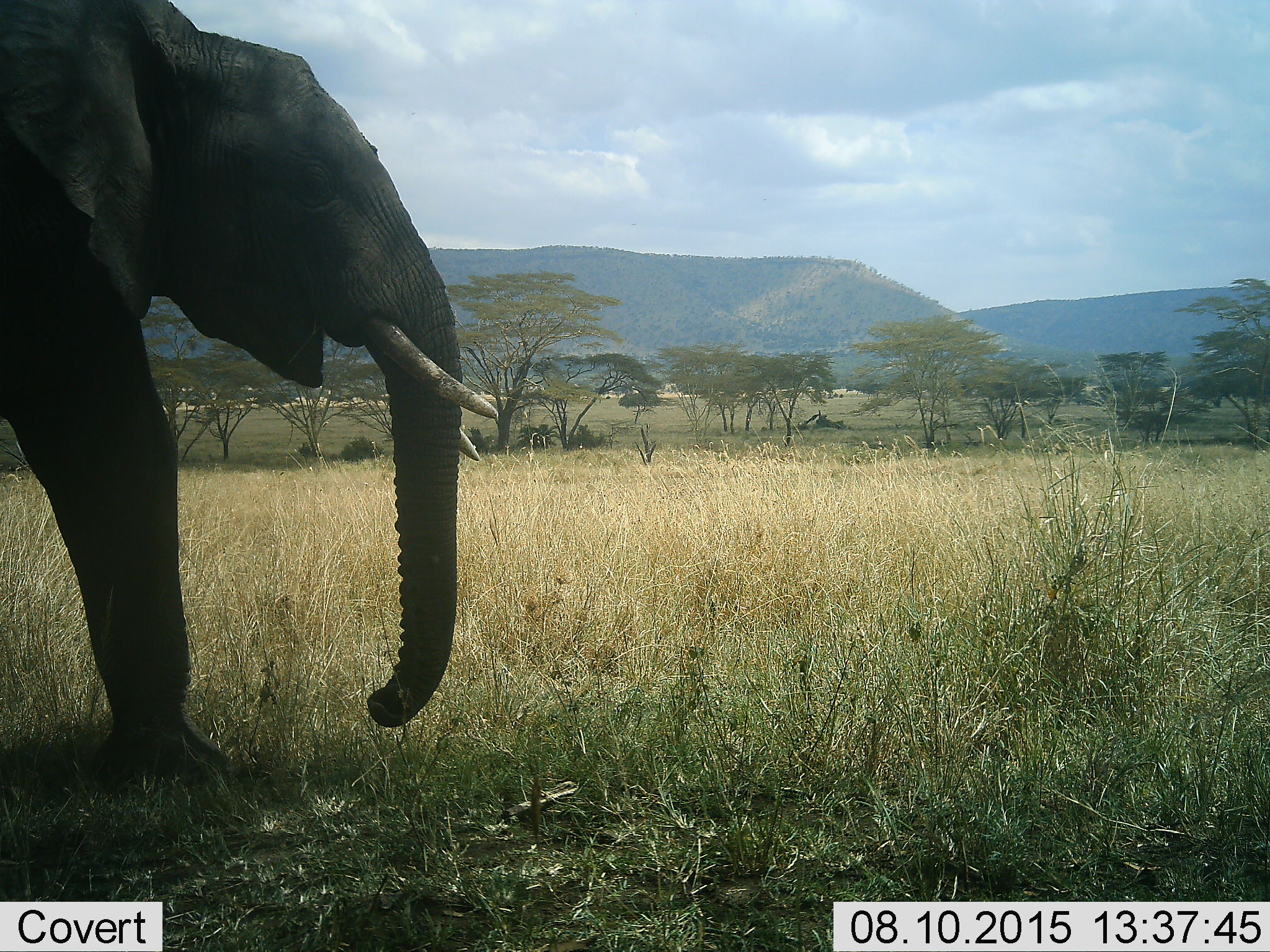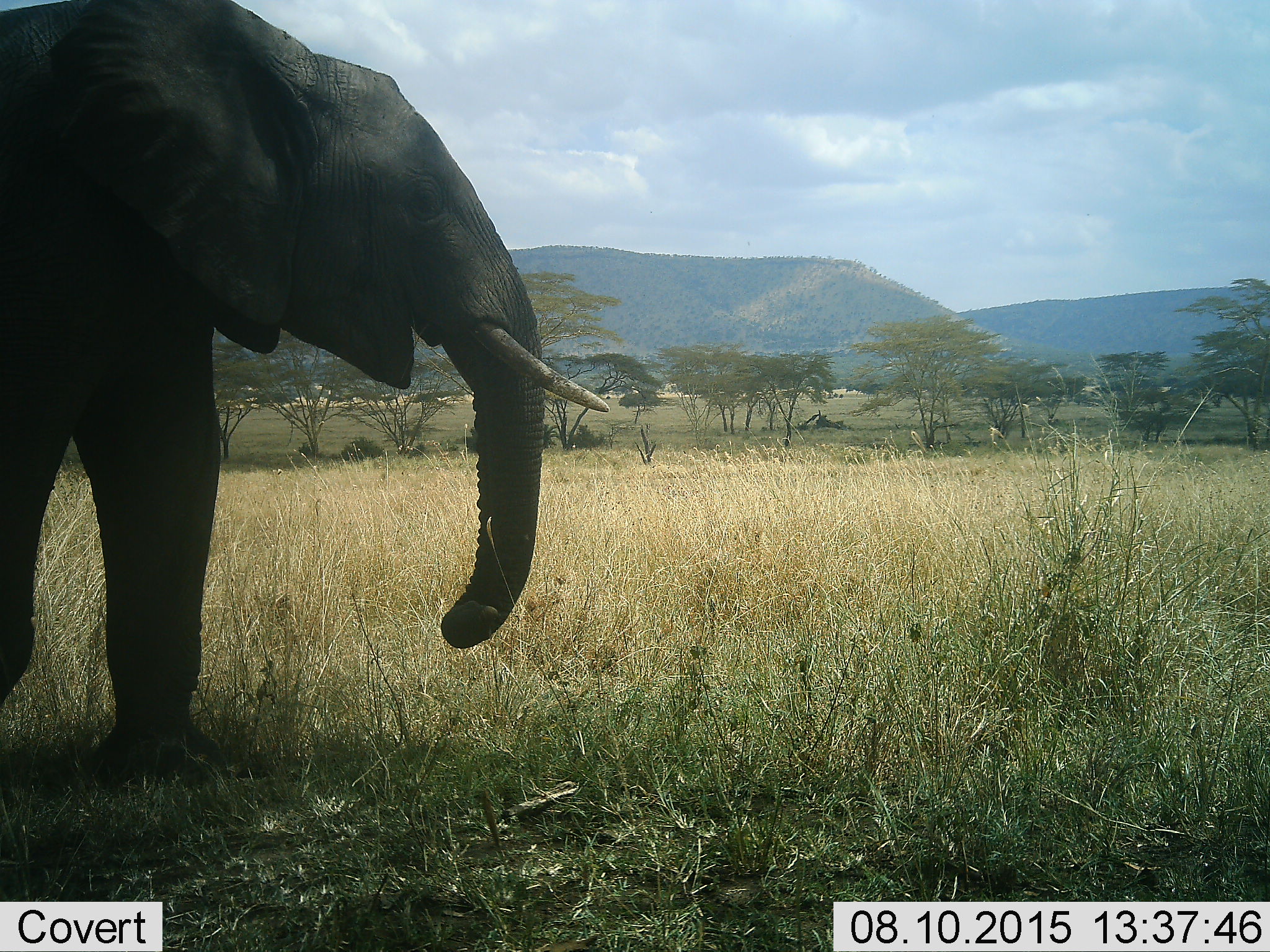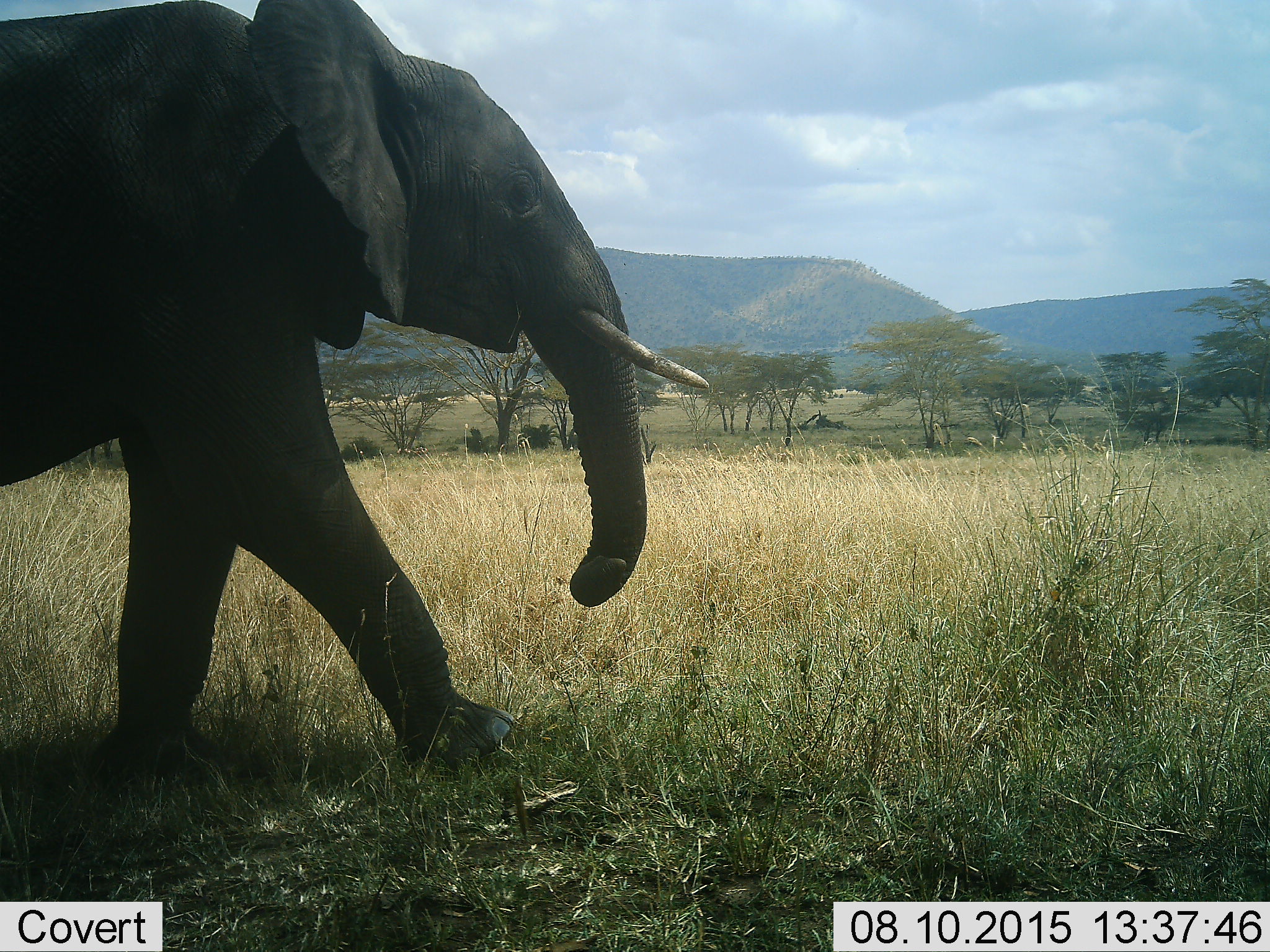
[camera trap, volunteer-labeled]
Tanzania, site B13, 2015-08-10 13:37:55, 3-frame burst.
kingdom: Animalia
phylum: Chordata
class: Mammalia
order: Proboscidea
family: Elephantidae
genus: Loxodonta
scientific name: Loxodonta africana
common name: african bush elephant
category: elephant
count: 1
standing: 5%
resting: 0%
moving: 95%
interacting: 0%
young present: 0%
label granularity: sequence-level